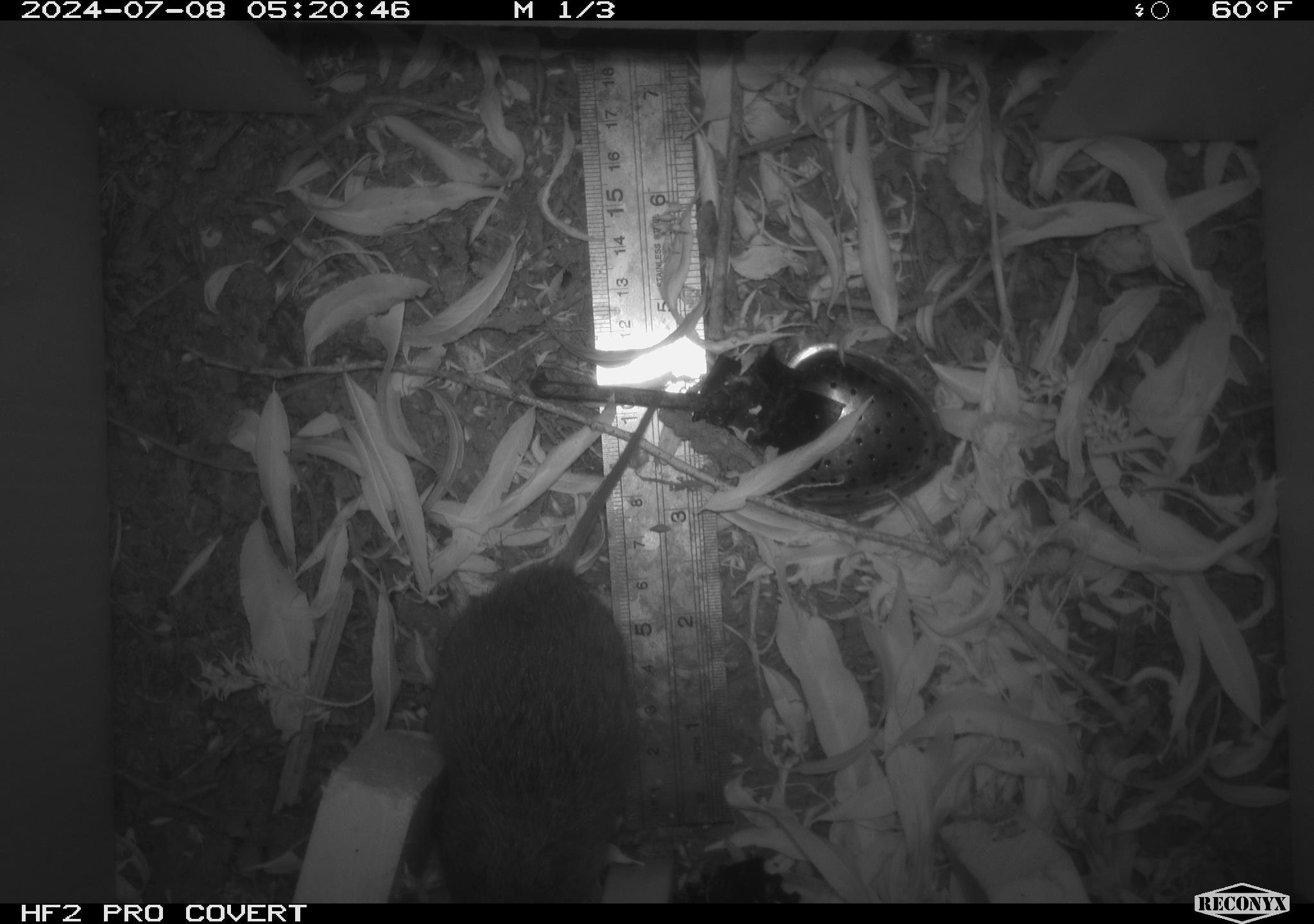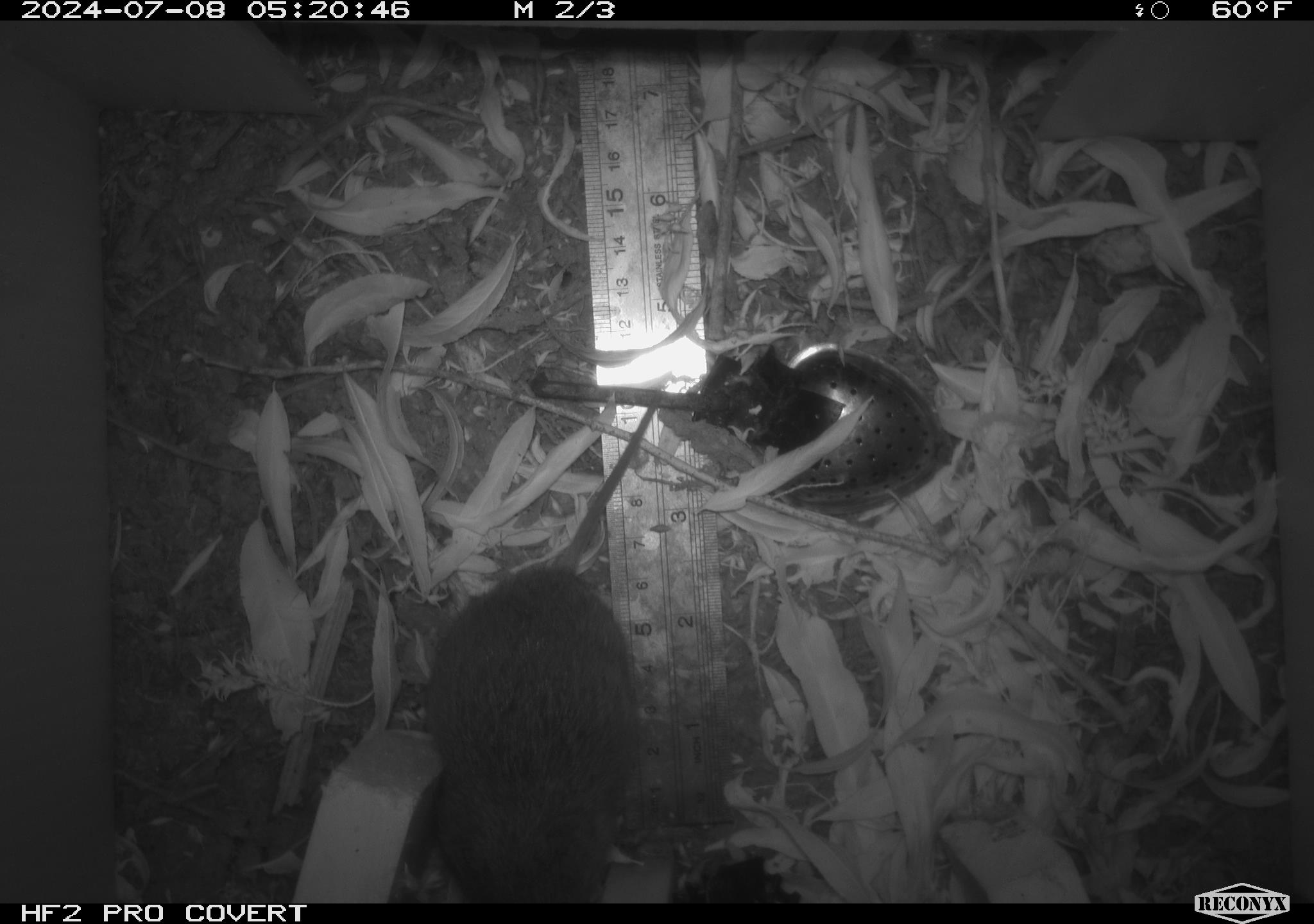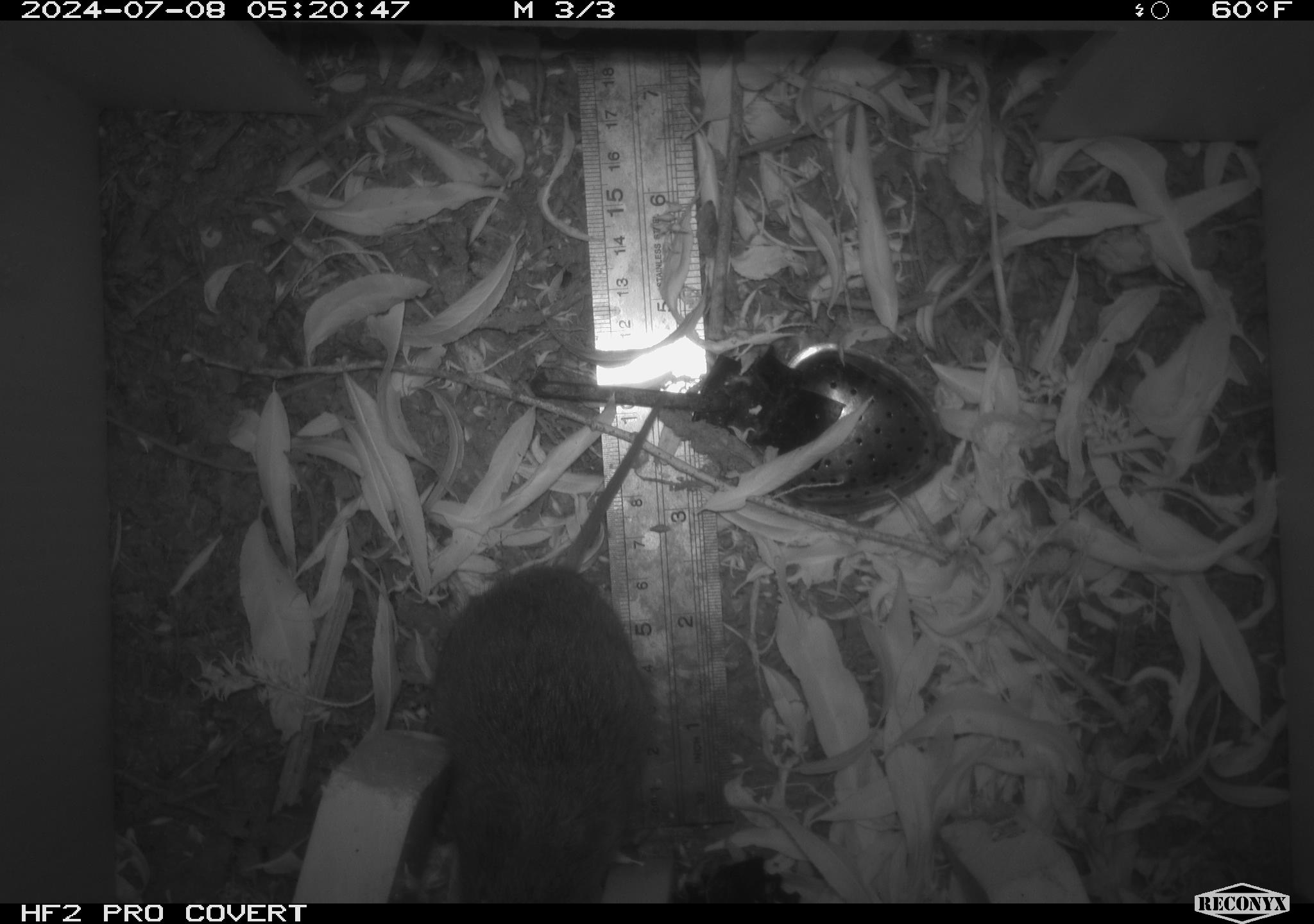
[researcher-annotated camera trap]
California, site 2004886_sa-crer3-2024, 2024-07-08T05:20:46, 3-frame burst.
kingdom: Animalia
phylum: Chordata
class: Mammalia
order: Rodentia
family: Cricetidae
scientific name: Arvicolinae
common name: voles, lemmings, and muskrats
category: arvicolinae subfamily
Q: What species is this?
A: Arvicolinae subfamily (voles, lemmings, and muskrats) (Arvicolinae).